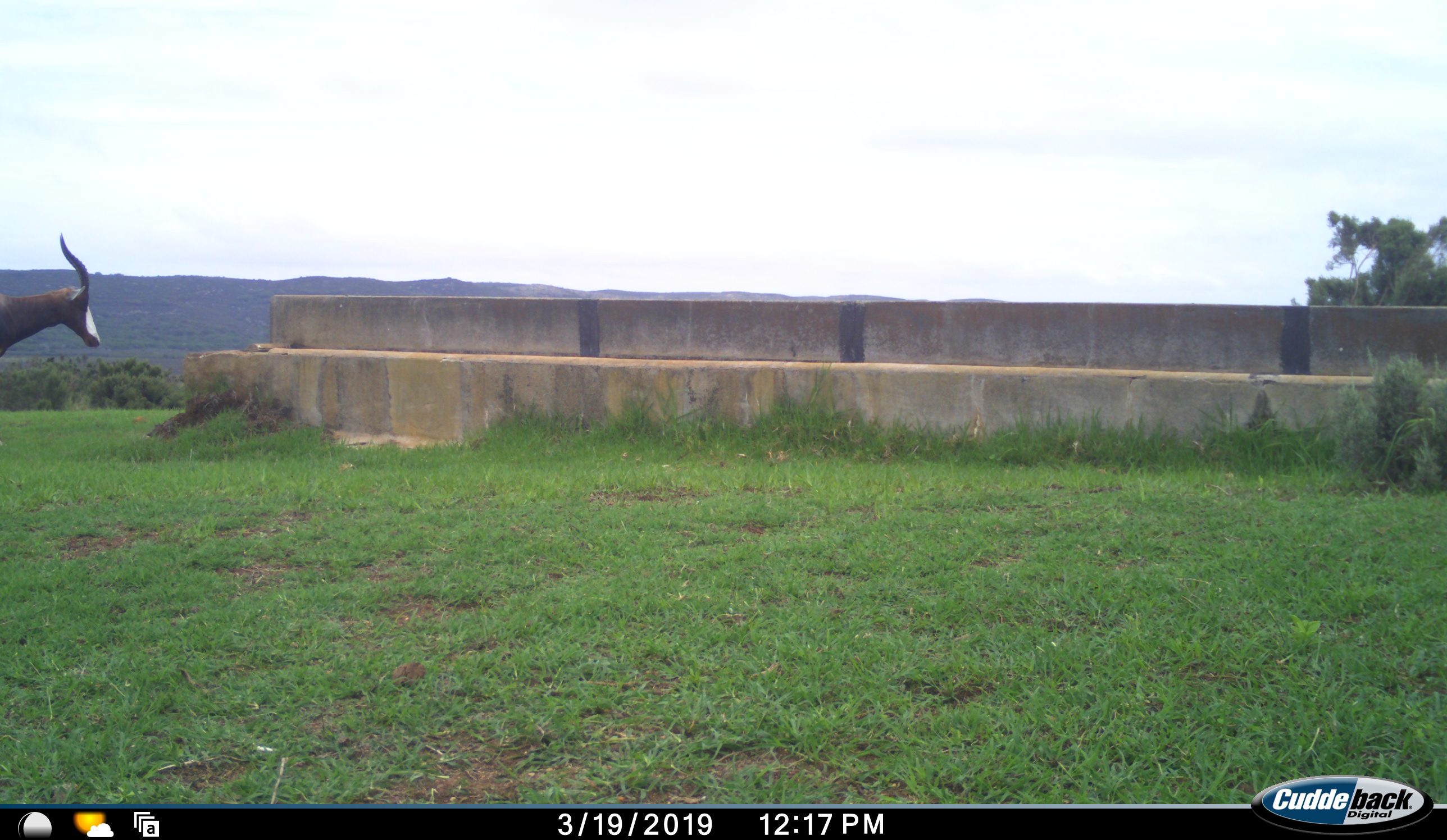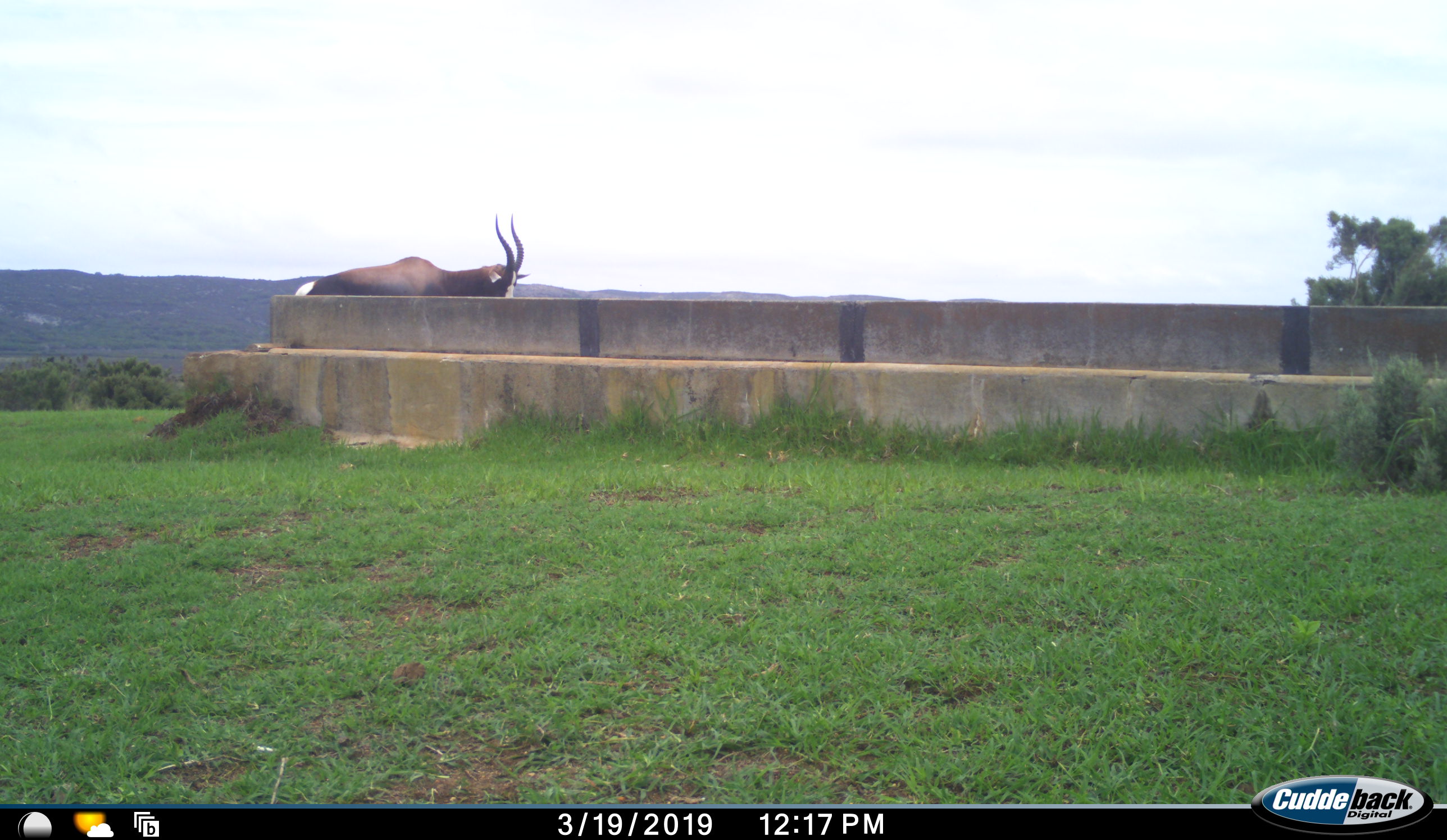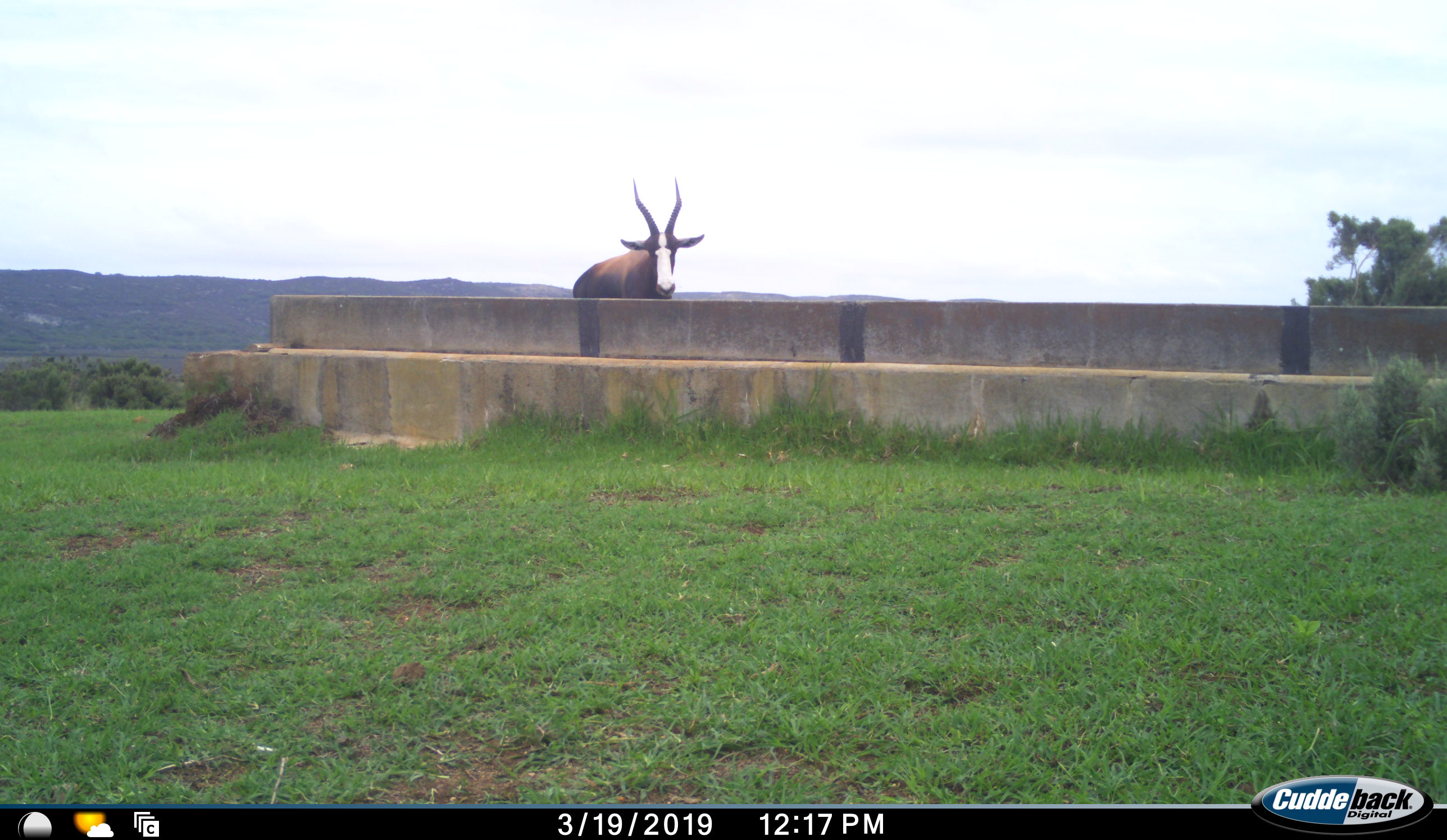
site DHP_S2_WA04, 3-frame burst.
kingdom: Animalia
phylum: Chordata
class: Mammalia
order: Artiodactyla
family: Bovidae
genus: Damaliscus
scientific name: Damaliscus pygargus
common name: bontebok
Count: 1.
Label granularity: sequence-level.